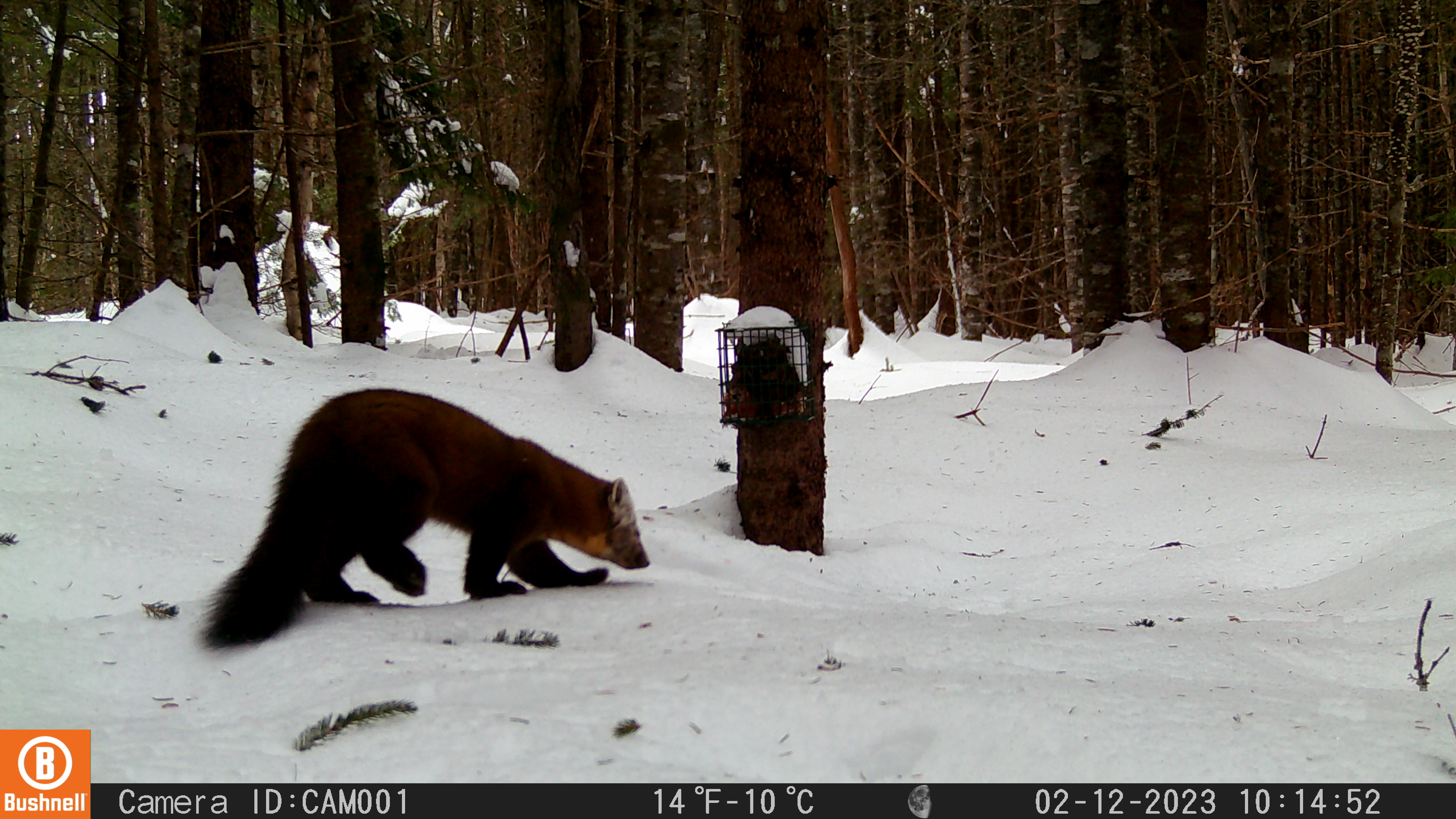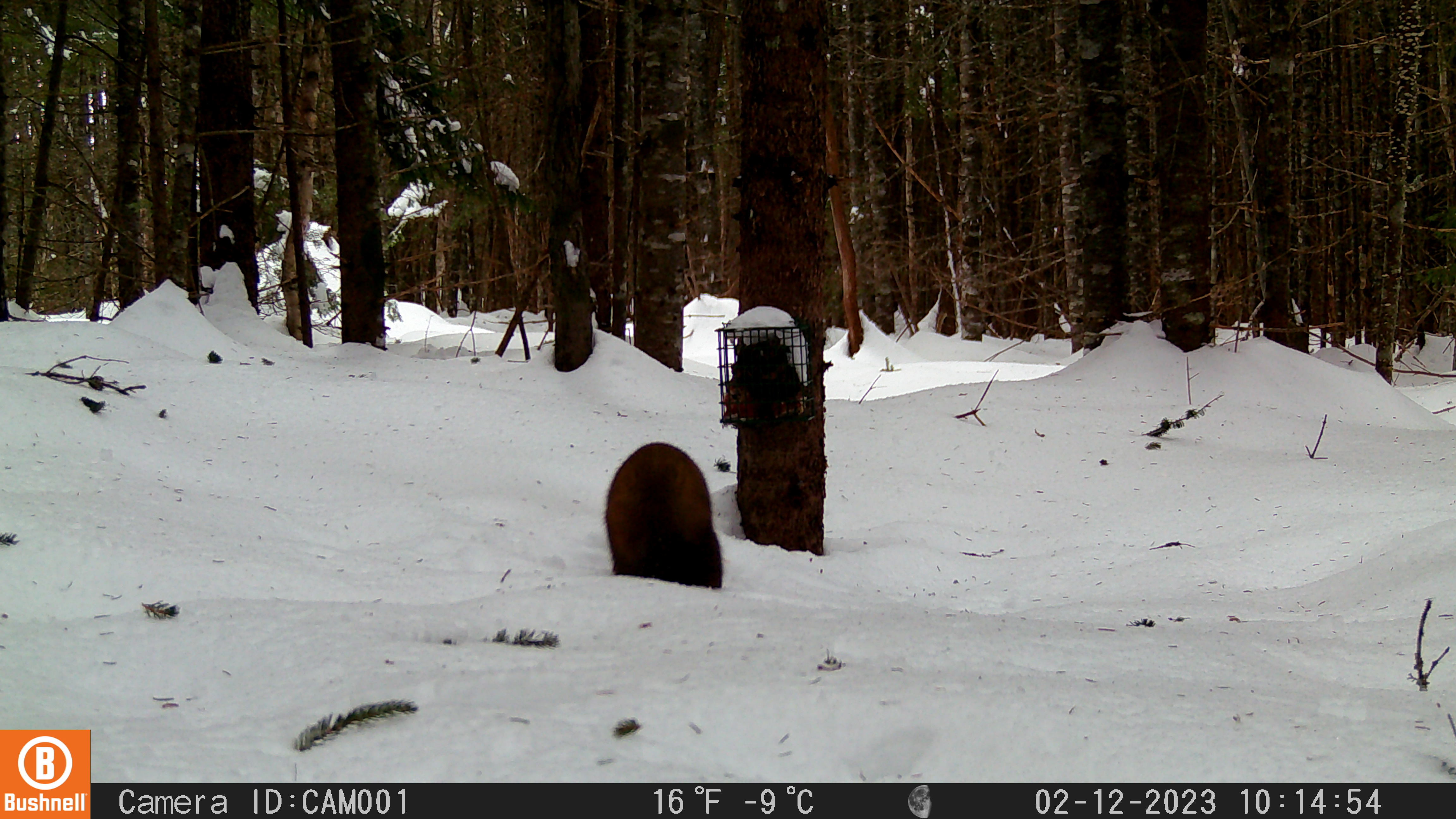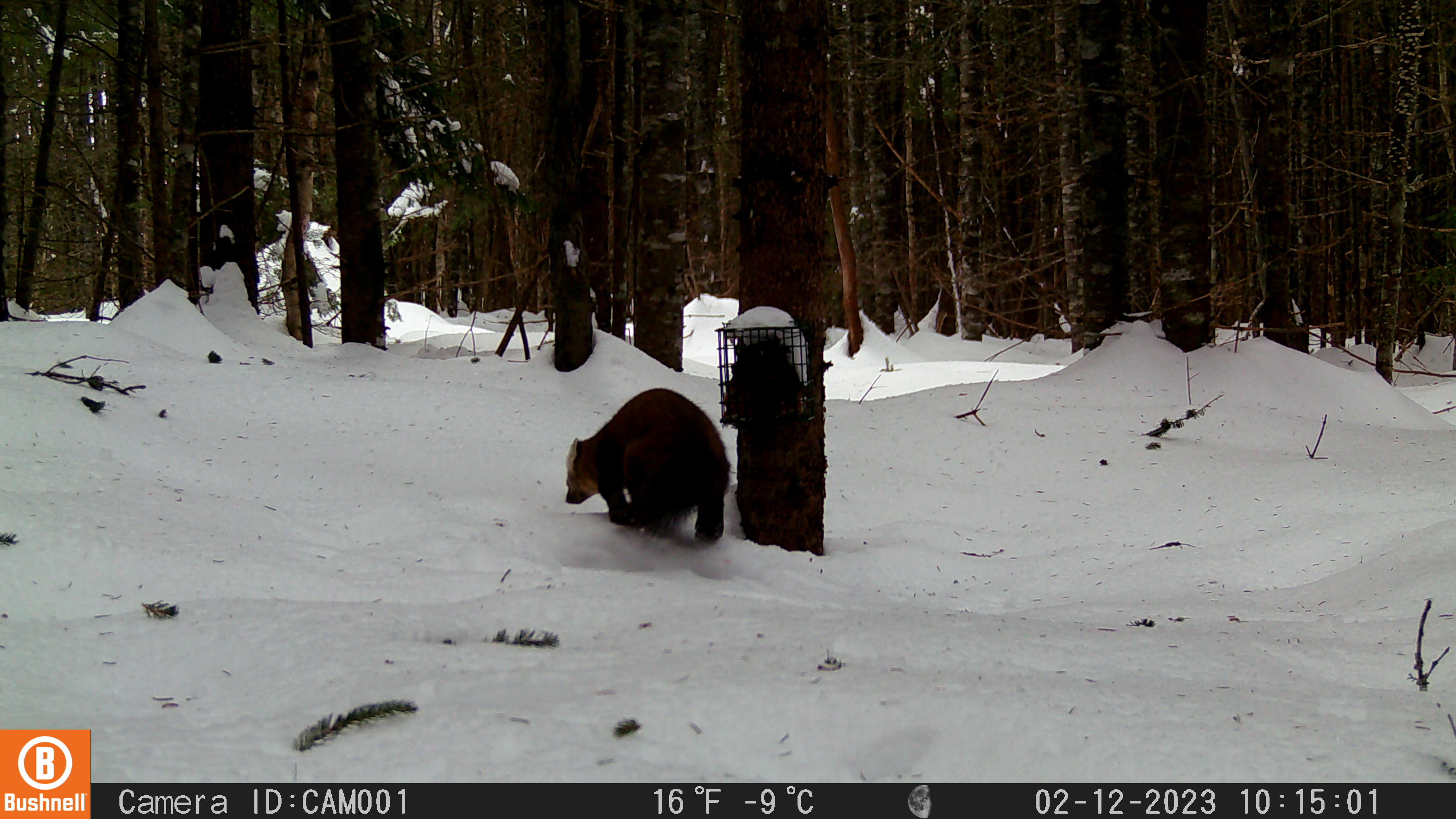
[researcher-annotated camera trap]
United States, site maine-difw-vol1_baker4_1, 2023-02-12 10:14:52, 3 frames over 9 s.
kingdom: Animalia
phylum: Chordata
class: Mammalia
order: Carnivora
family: Mustelidae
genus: Martes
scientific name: Martes americana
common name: american marten